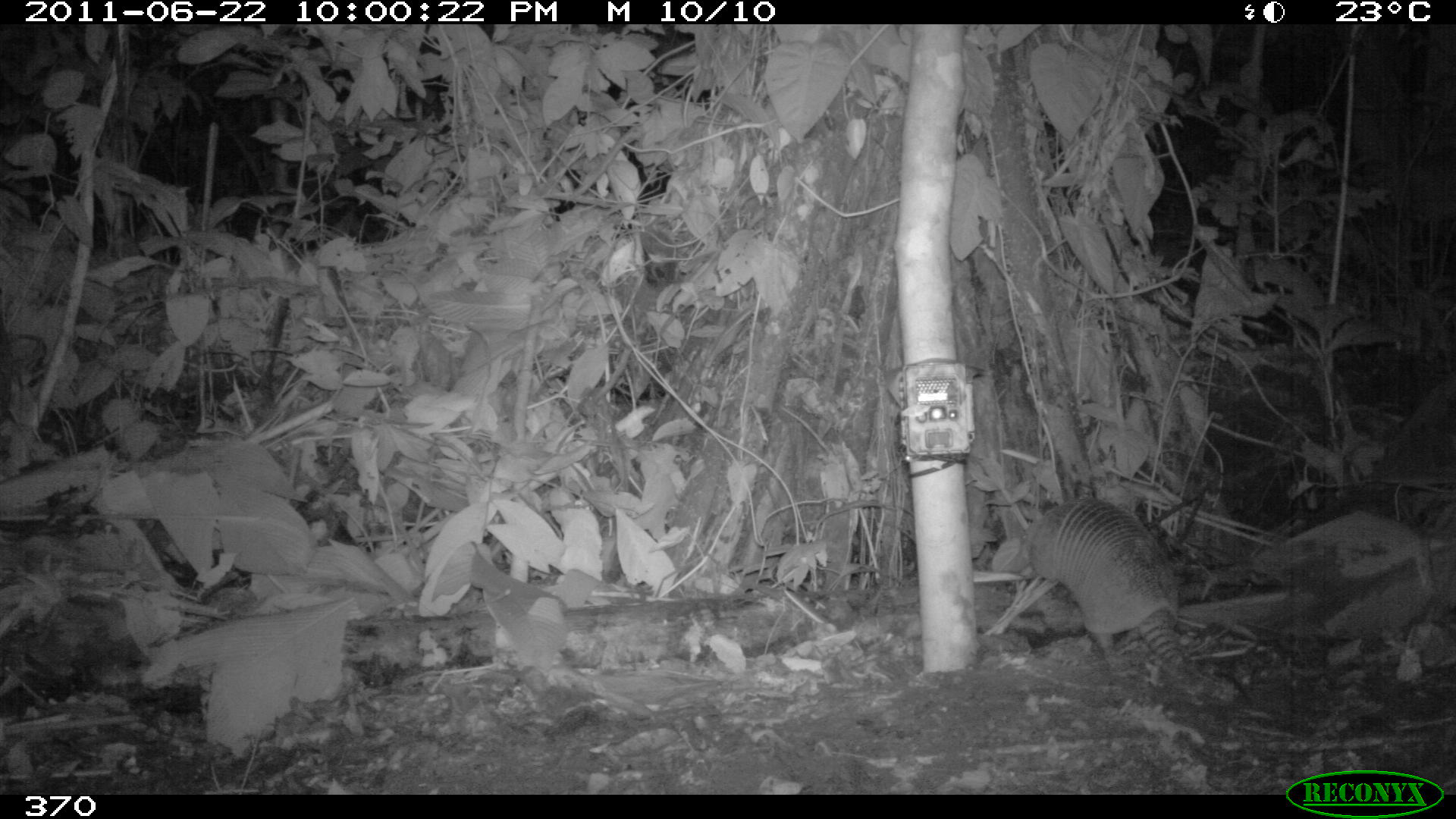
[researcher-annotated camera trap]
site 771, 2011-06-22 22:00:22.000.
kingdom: Animalia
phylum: Chordata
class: Mammalia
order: Cingulata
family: Dasypodidae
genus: Dasypus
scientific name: Dasypus novemcinctus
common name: nine-banded armadillo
Dasypus novemcinctus (nine-banded armadillo).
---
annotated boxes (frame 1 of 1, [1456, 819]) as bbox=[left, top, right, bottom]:
dasypus novemcinctus: bbox=[1016, 492, 1231, 693]